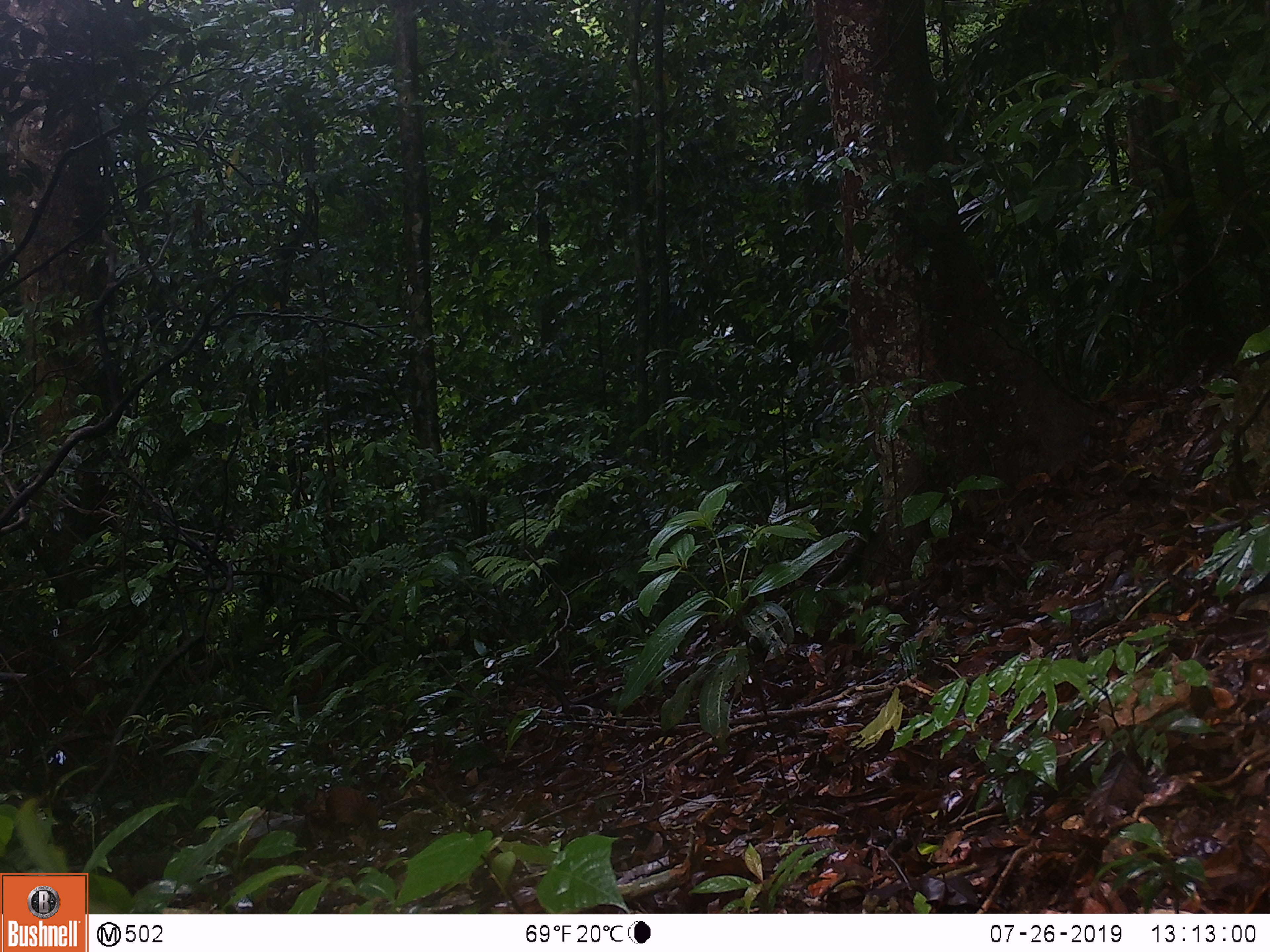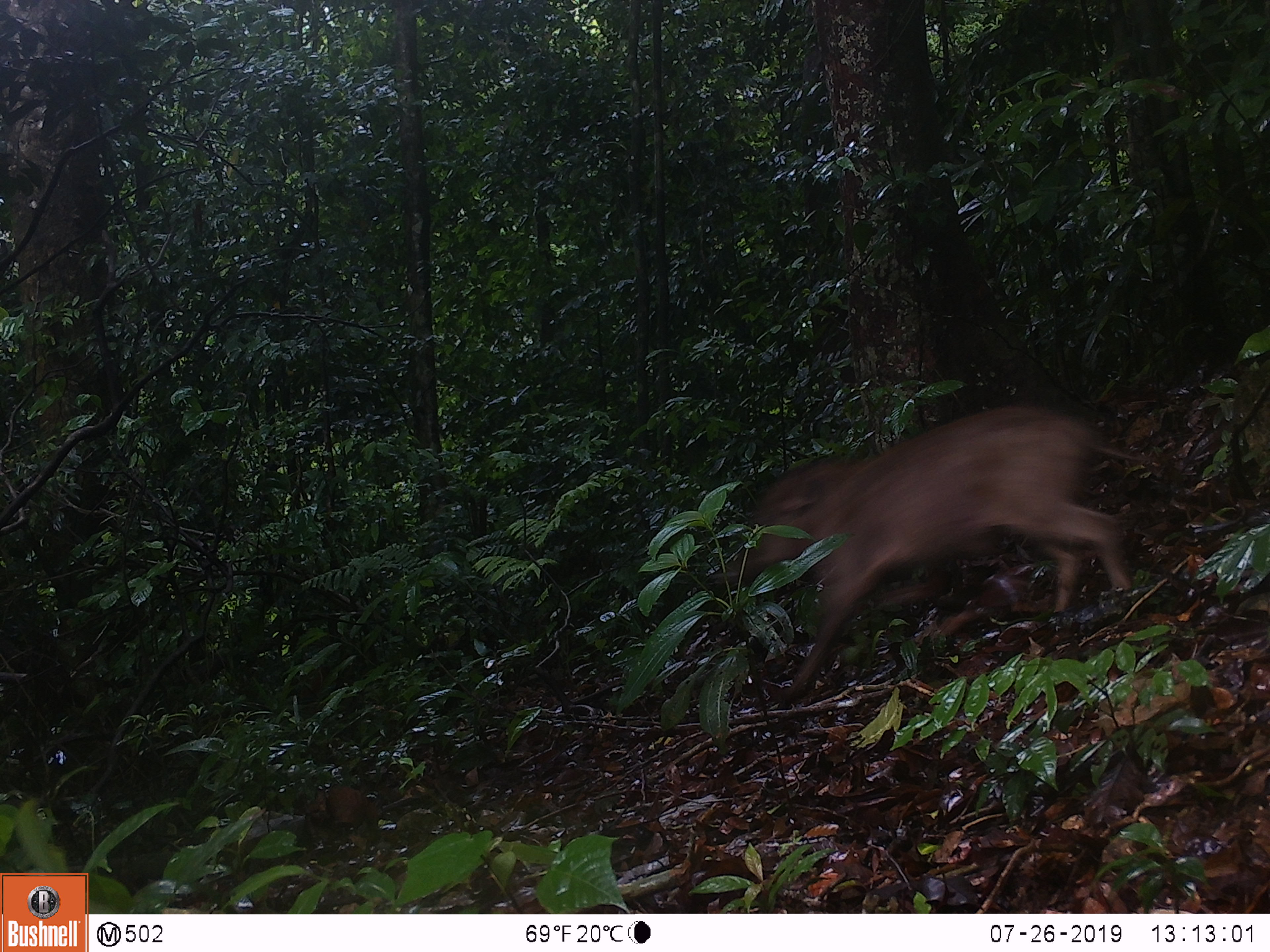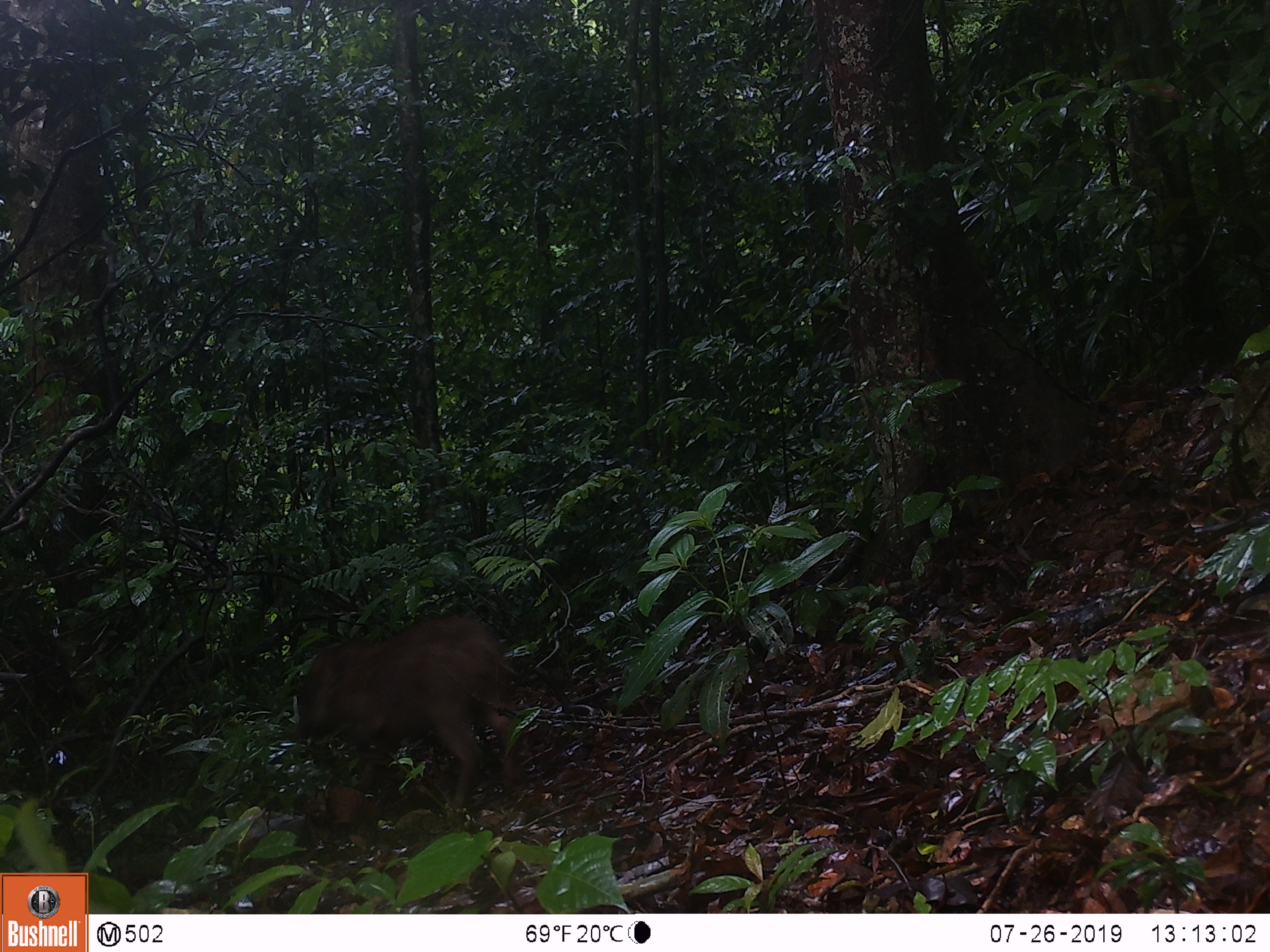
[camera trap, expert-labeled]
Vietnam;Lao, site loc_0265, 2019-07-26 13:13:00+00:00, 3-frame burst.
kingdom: Animalia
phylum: Chordata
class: Mammalia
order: Artiodactyla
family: Suidae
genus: Sus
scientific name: Sus scrofa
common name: eurasian wild pig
Eurasian wild pig (Sus scrofa). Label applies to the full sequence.